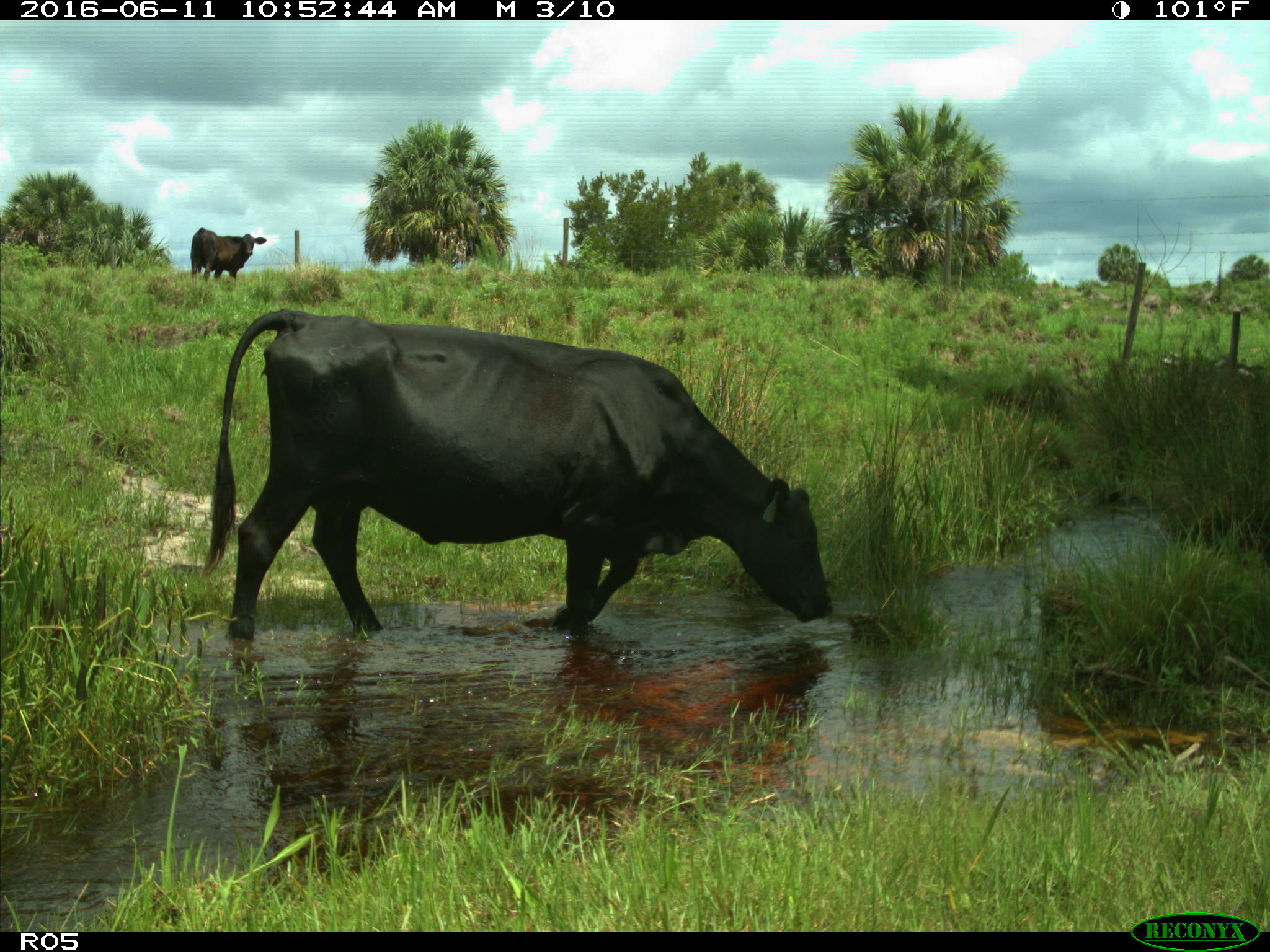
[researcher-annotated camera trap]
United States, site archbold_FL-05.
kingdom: Animalia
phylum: Chordata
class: Mammalia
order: Artiodactyla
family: Bovidae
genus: Bos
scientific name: Bos taurus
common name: domestic cow